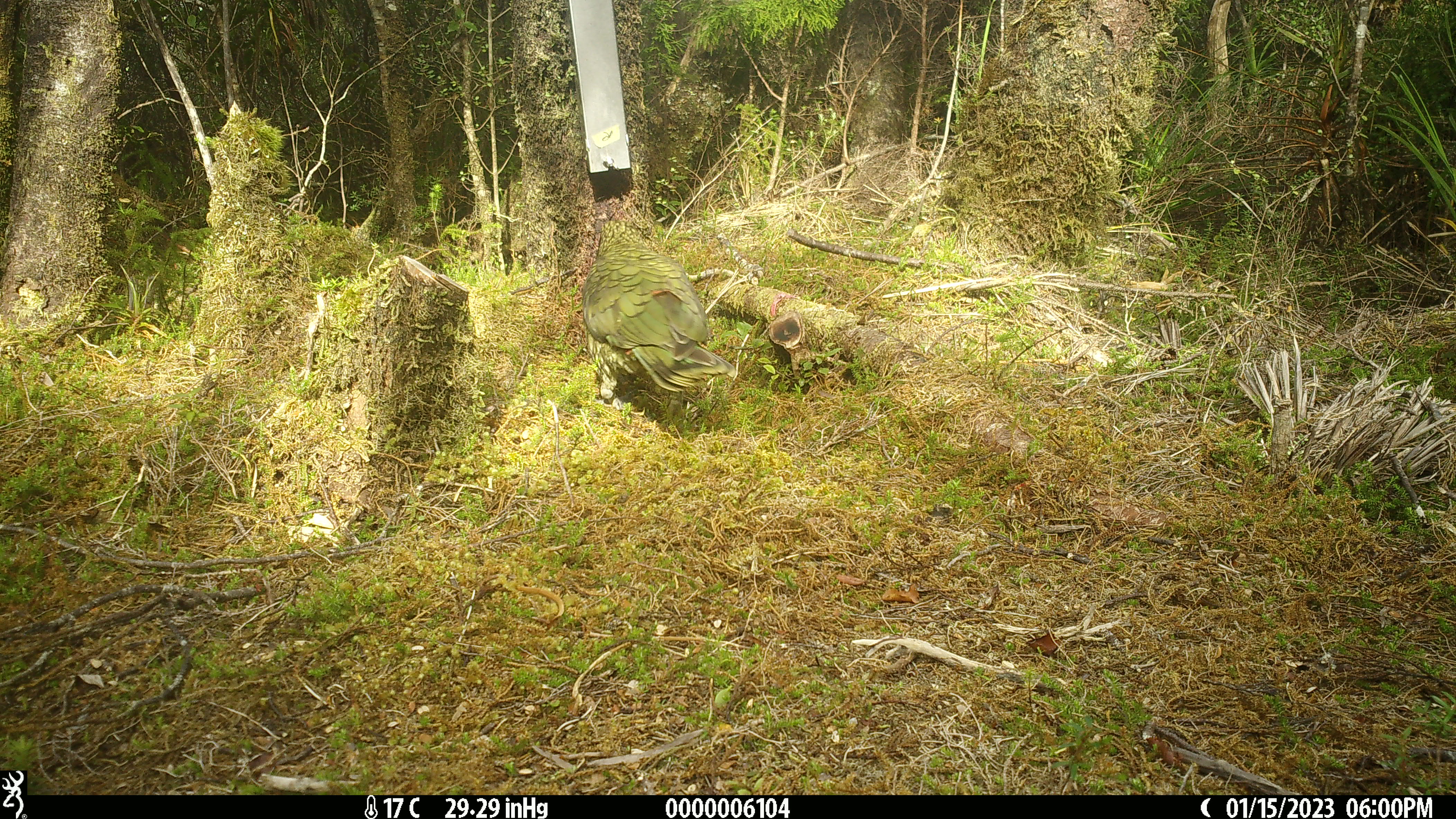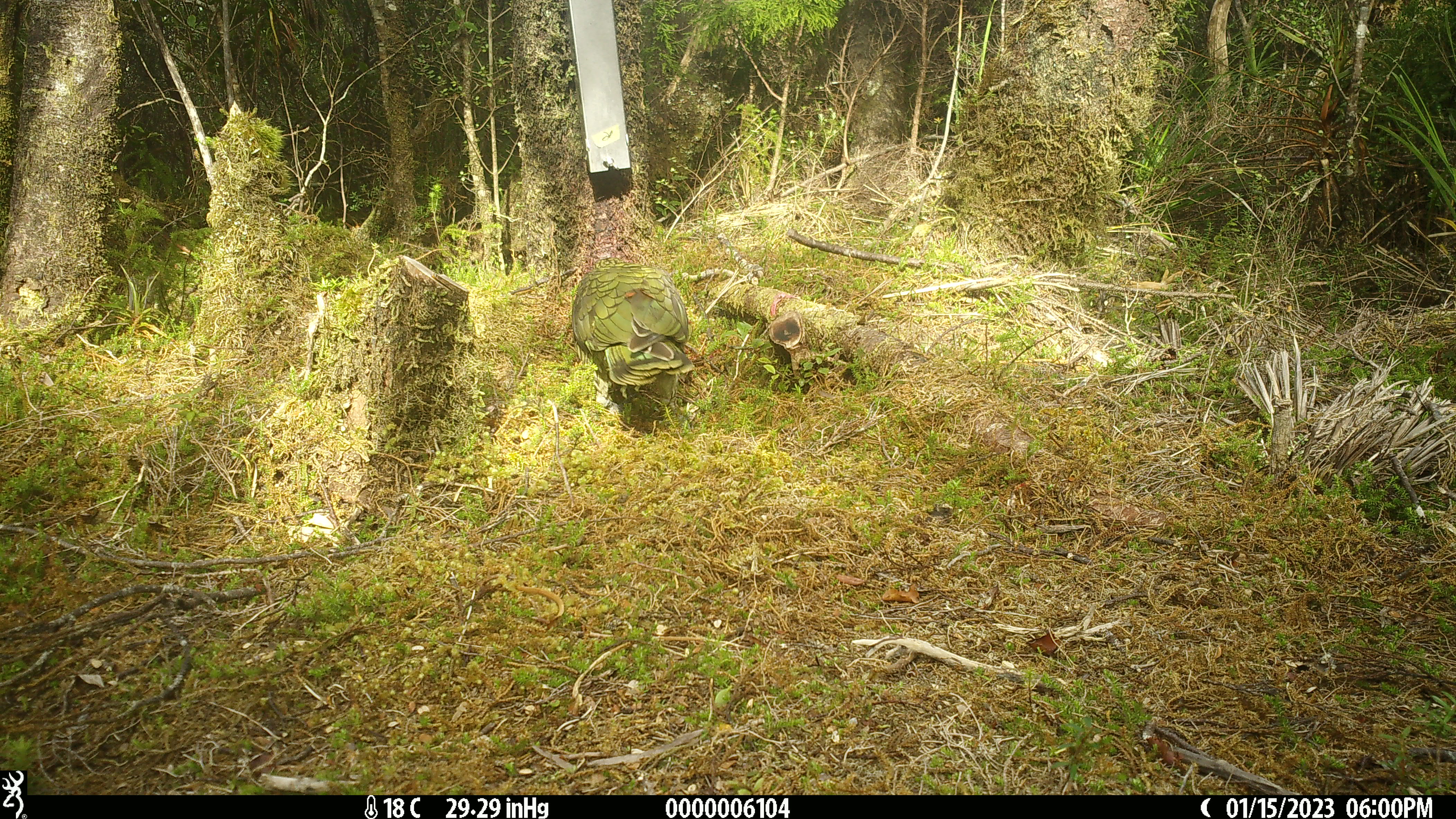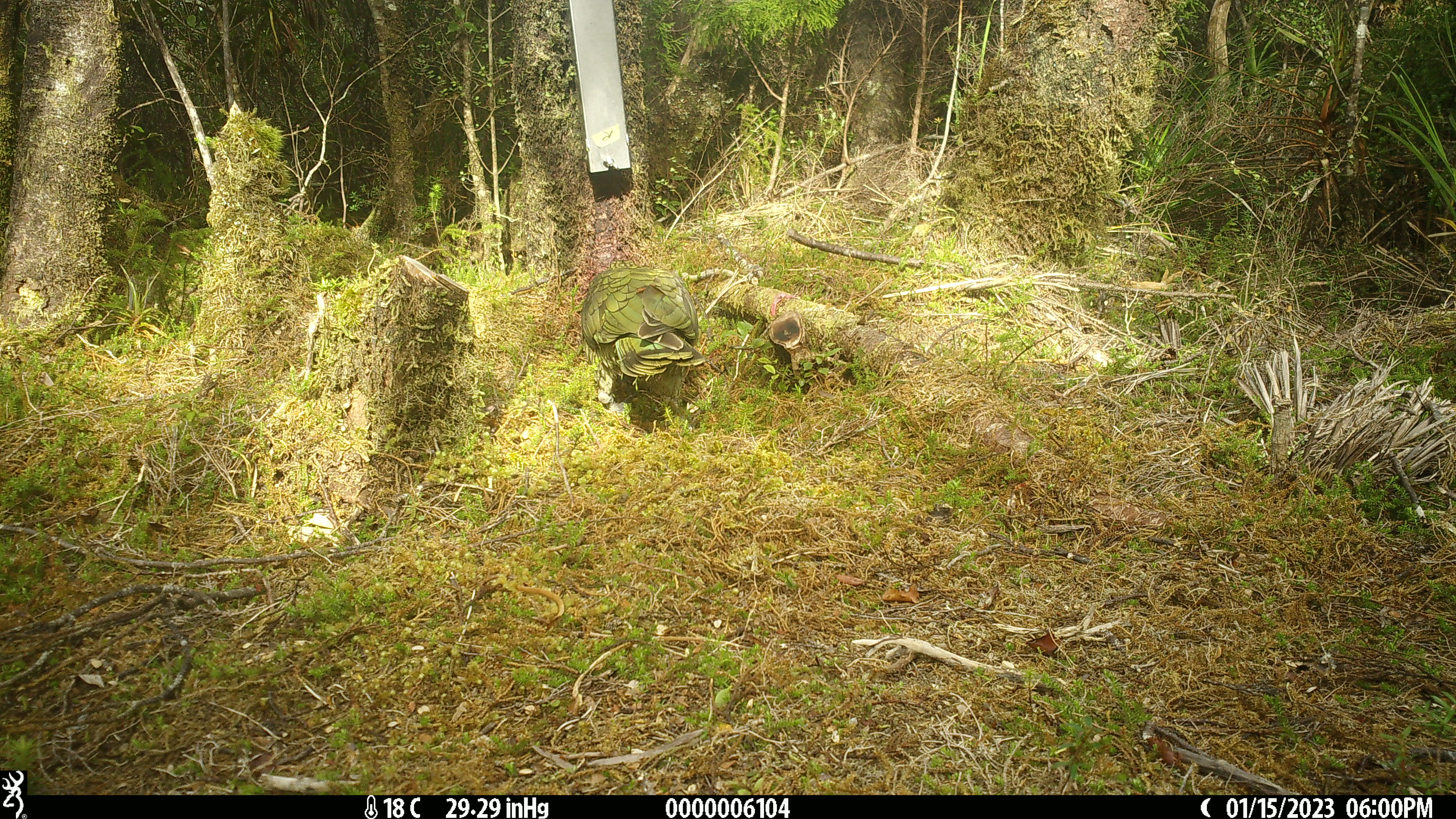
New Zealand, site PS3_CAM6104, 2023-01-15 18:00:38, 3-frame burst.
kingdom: Animalia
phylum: Chordata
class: Aves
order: Psittaciformes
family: Strigopidae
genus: Nestor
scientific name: Nestor notabilis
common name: kea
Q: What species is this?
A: Kea (Nestor notabilis).